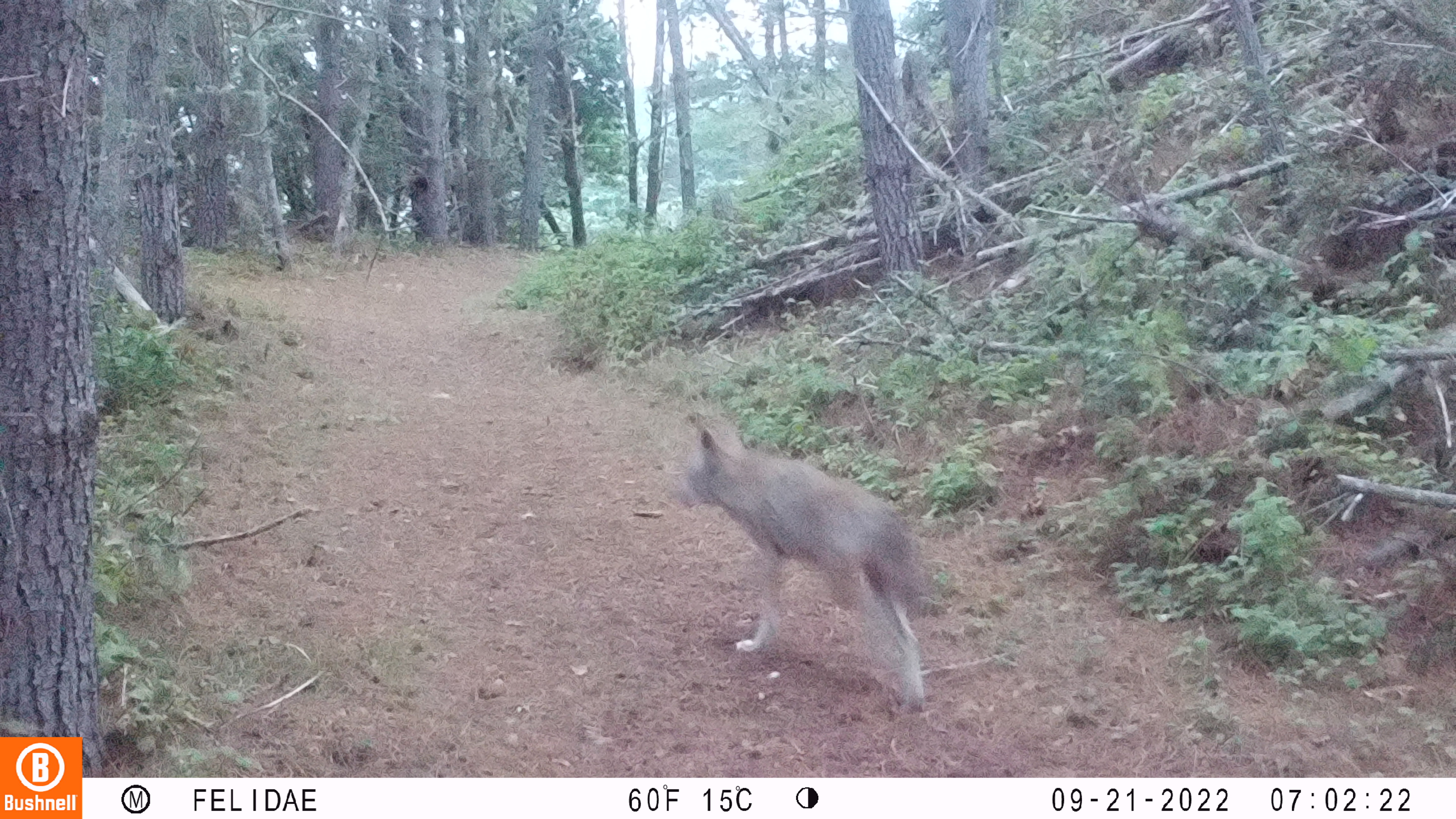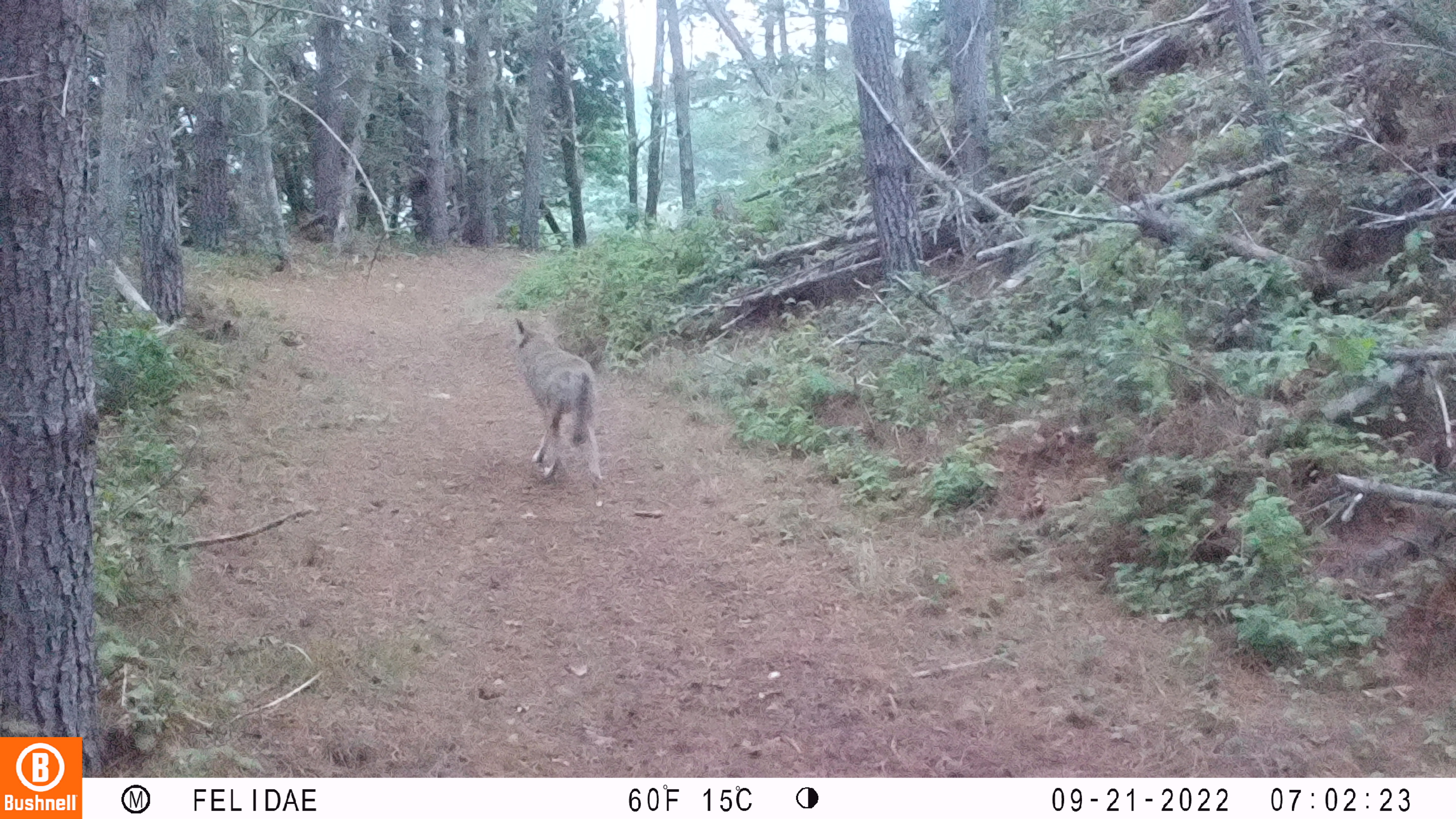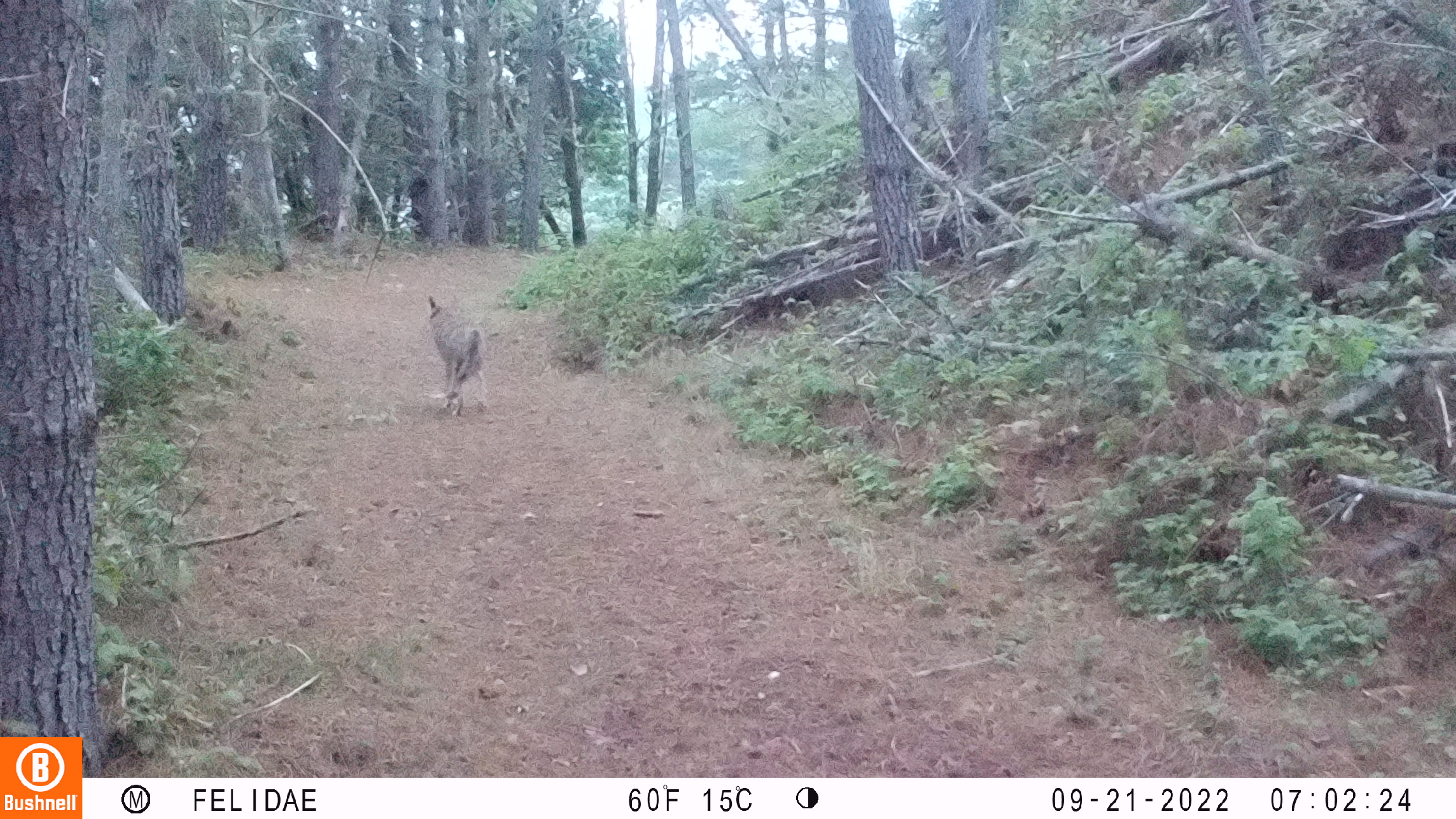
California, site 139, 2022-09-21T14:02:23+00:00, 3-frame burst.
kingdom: Animalia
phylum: Chordata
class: Mammalia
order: Carnivora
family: Canidae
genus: Canis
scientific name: Canis latrans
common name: coyote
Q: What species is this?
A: Coyote (Canis latrans).